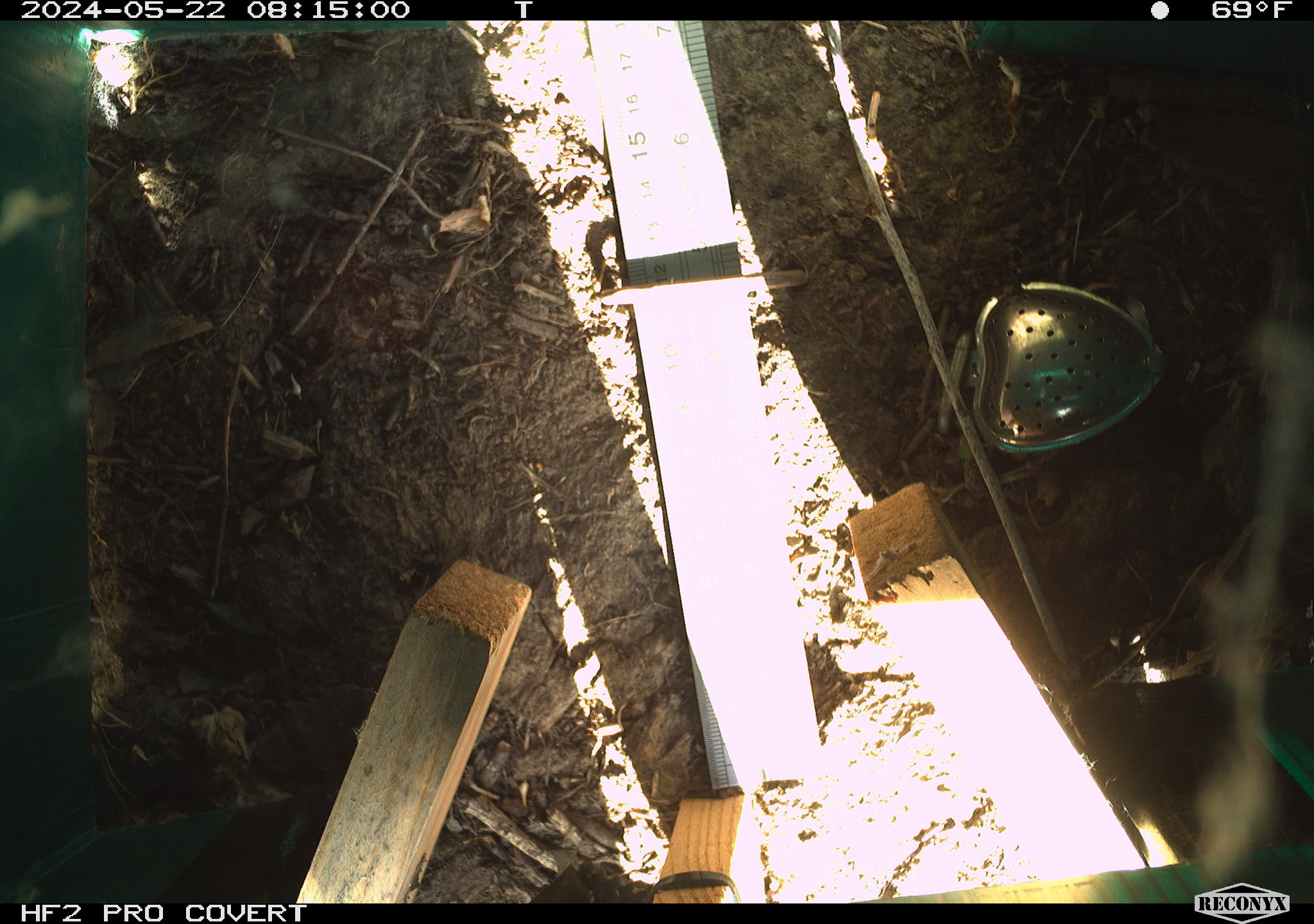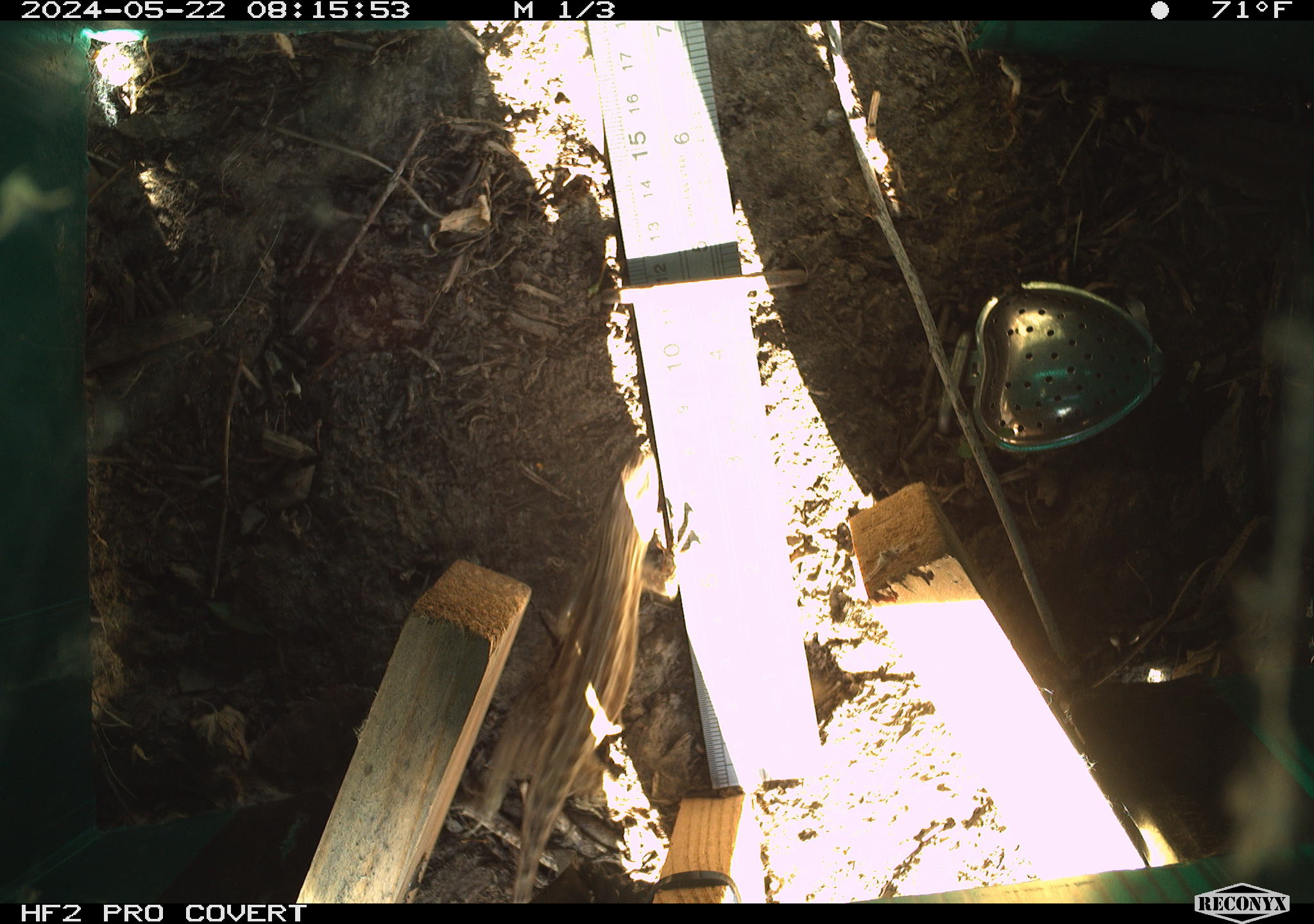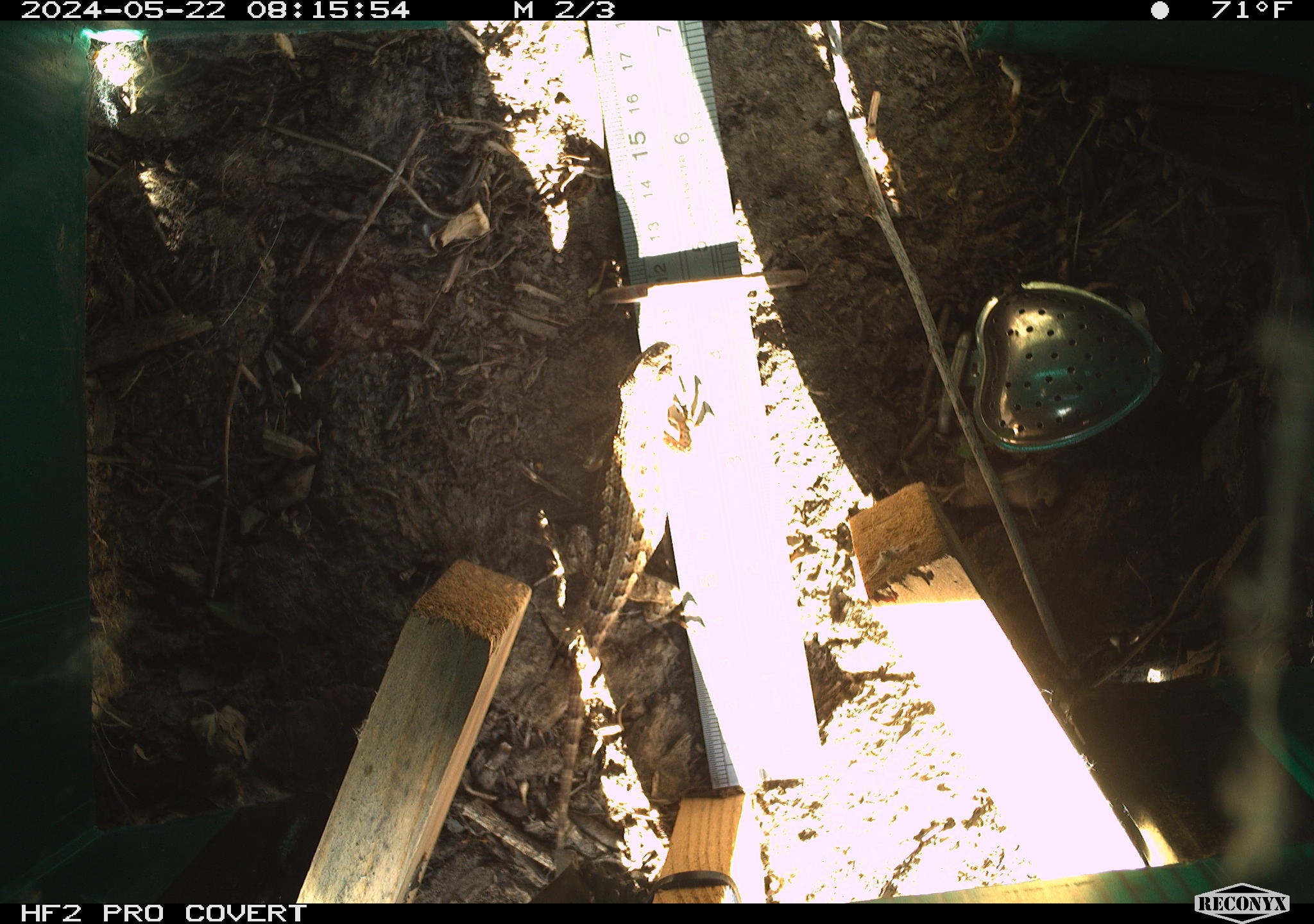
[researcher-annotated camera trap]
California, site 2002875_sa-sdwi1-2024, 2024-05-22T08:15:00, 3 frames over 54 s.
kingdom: Animalia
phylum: Chordata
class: Reptilia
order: Squamata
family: Phrynosomatidae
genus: Sceloporus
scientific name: Sceloporus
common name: spiny lizards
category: sceloporus species